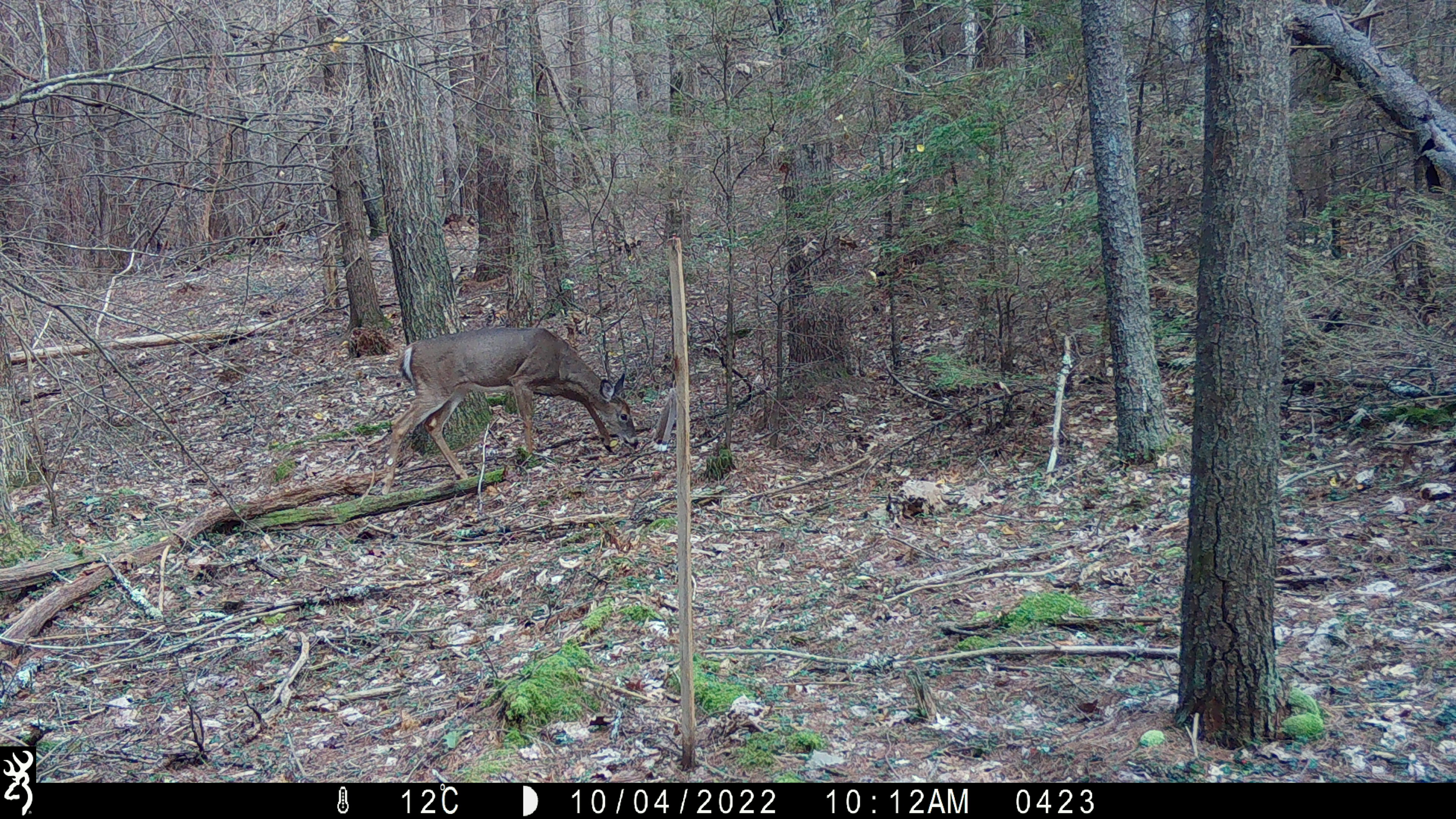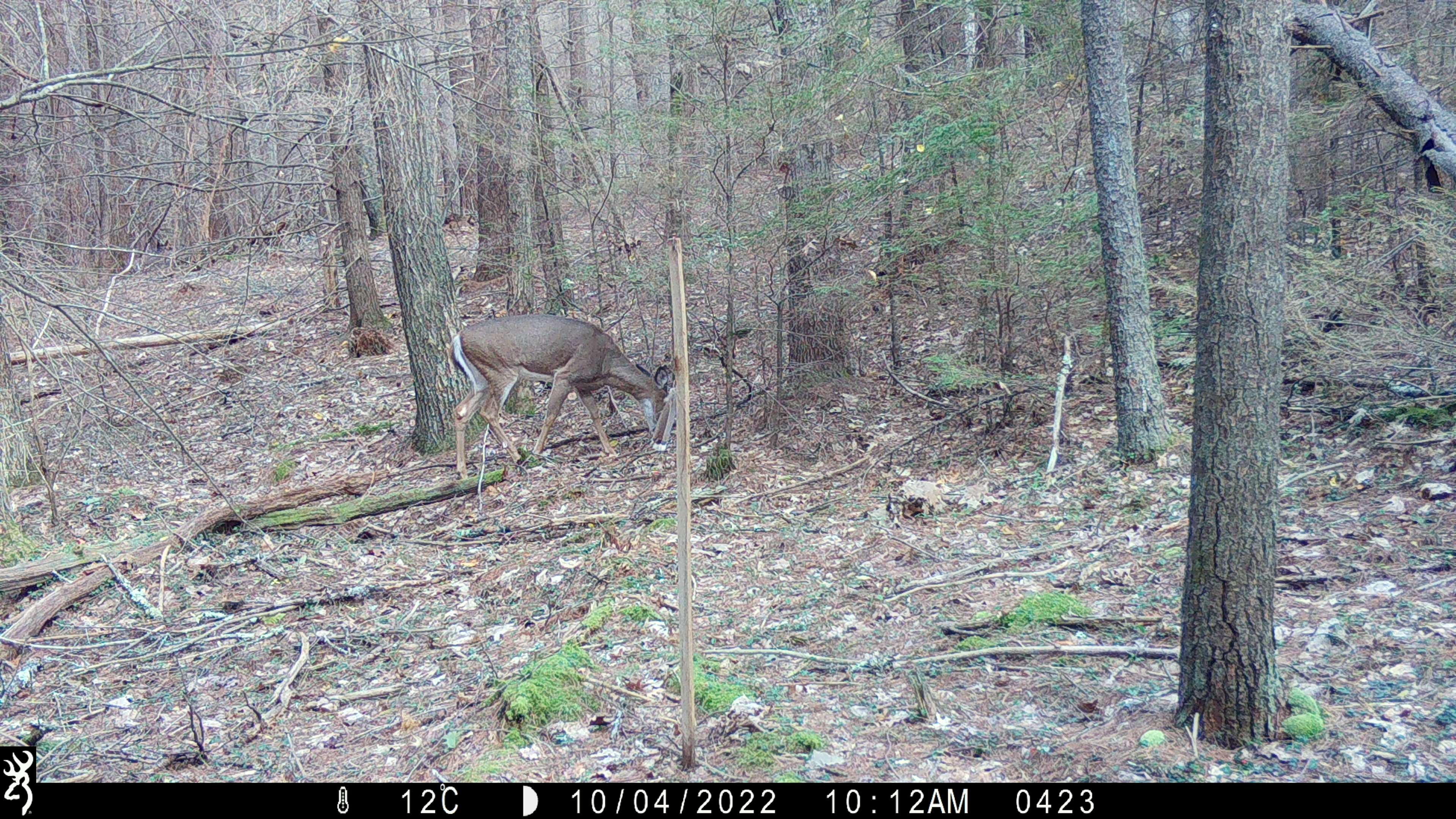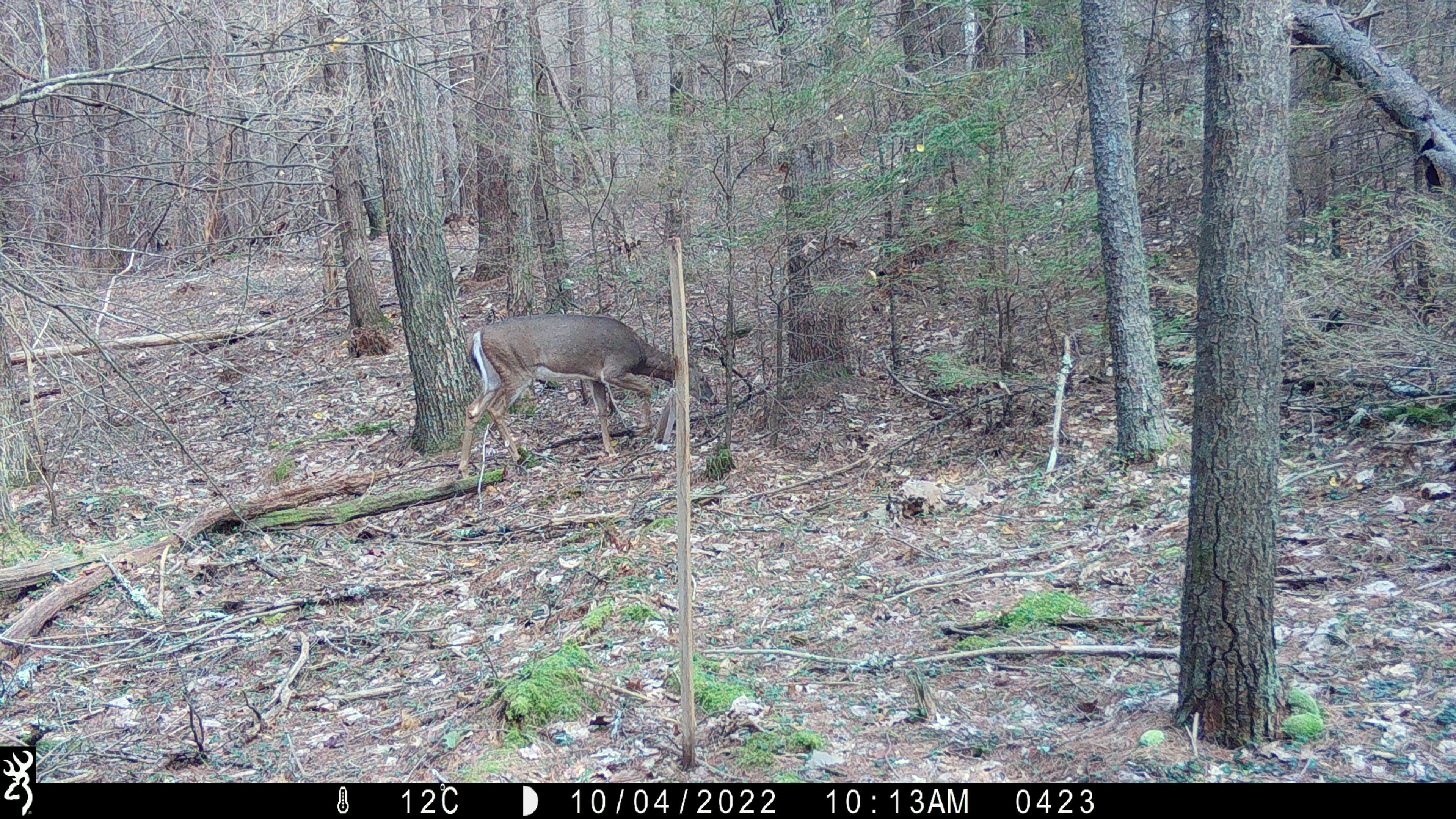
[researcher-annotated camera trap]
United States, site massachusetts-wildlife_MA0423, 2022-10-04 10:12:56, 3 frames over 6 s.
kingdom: Animalia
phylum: Chordata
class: Mammalia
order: Artiodactyla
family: Cervidae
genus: Odocoileus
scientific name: Odocoileus virginianus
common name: white-tailed deer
White-tailed deer (Odocoileus virginianus).